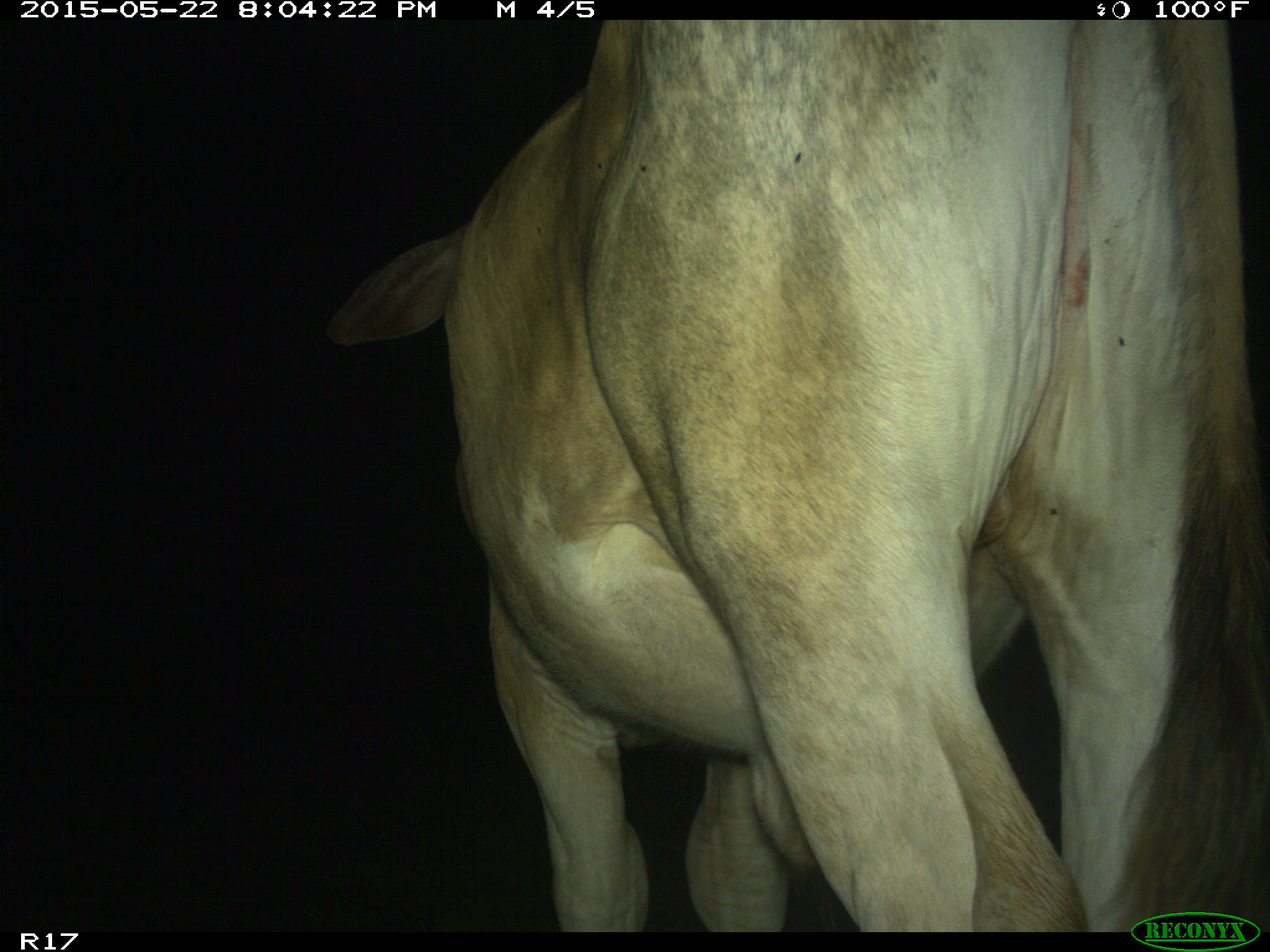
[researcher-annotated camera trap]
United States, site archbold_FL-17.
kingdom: Animalia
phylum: Chordata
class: Mammalia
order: Artiodactyla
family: Bovidae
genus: Bos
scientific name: Bos taurus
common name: domestic cow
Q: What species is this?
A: Bos taurus (domestic cow).